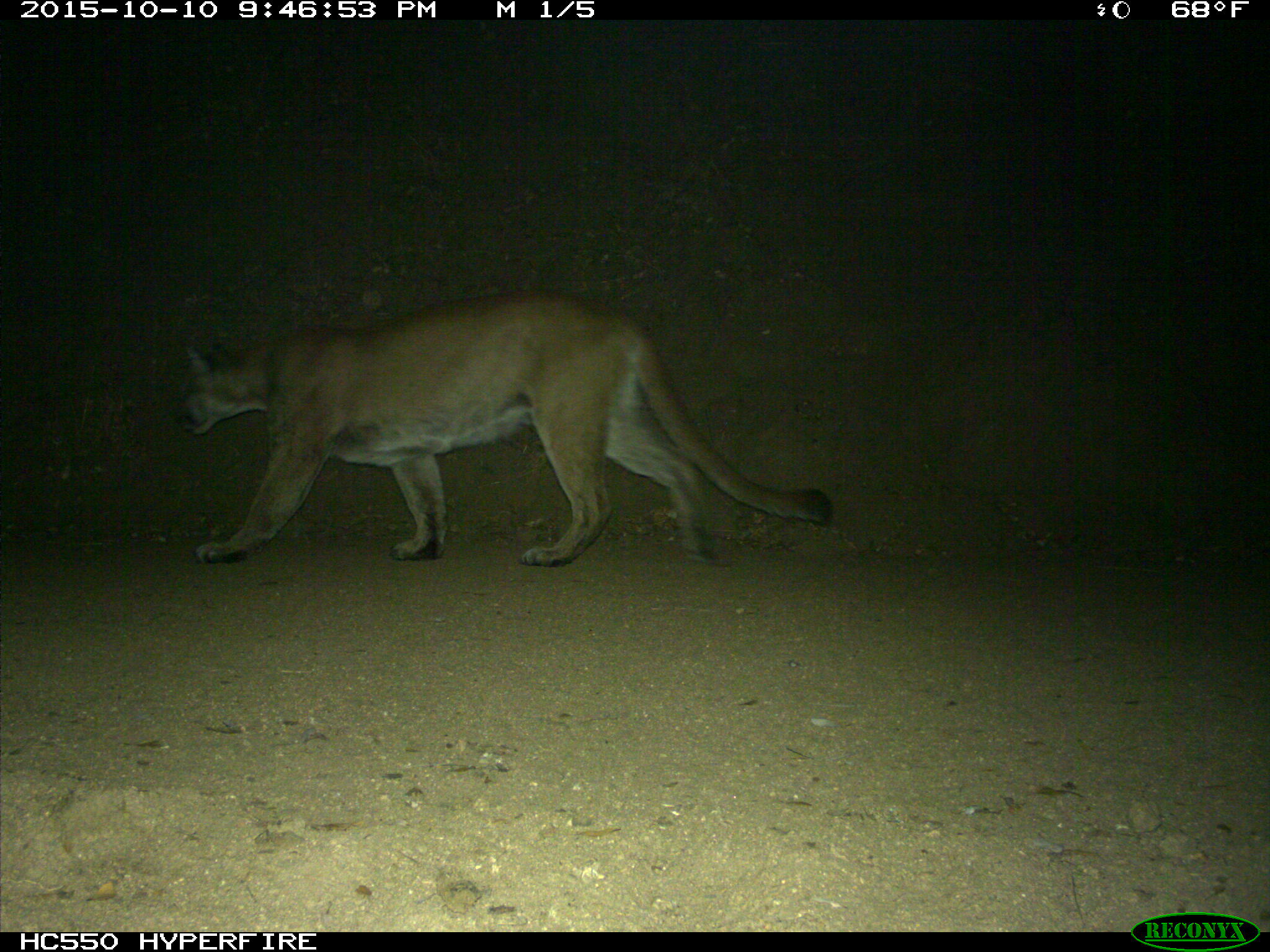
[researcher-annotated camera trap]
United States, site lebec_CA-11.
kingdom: Animalia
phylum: Chordata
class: Mammalia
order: Carnivora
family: Felidae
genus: Puma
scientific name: Puma concolor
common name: mountain lion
Puma concolor (mountain lion).